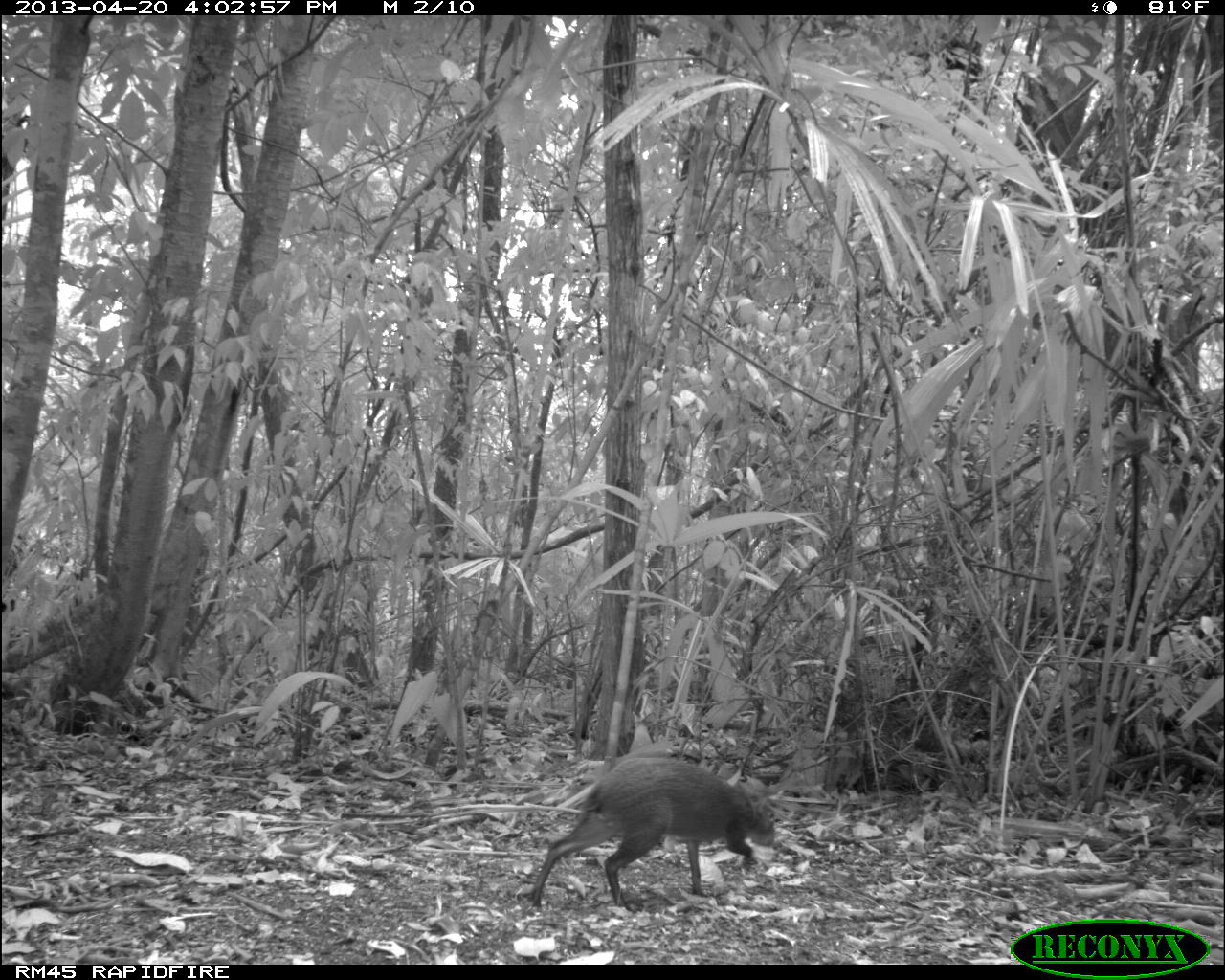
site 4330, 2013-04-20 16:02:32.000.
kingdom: Animalia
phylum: Chordata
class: Mammalia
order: Rodentia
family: Dasyproctidae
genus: Dasyprocta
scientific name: Dasyprocta punctata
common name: central american agouti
Dasyprocta punctata (central american agouti), count 1.